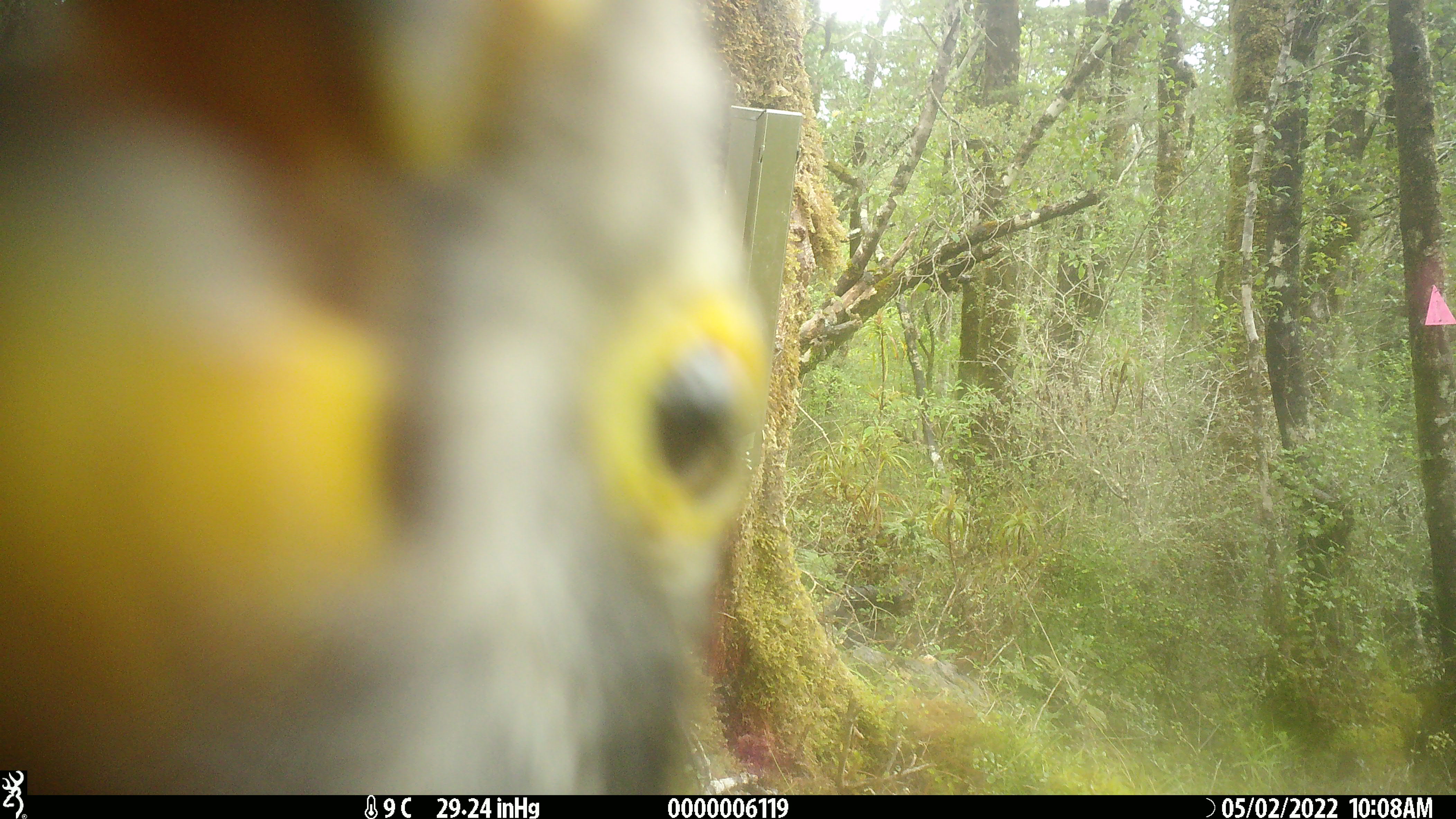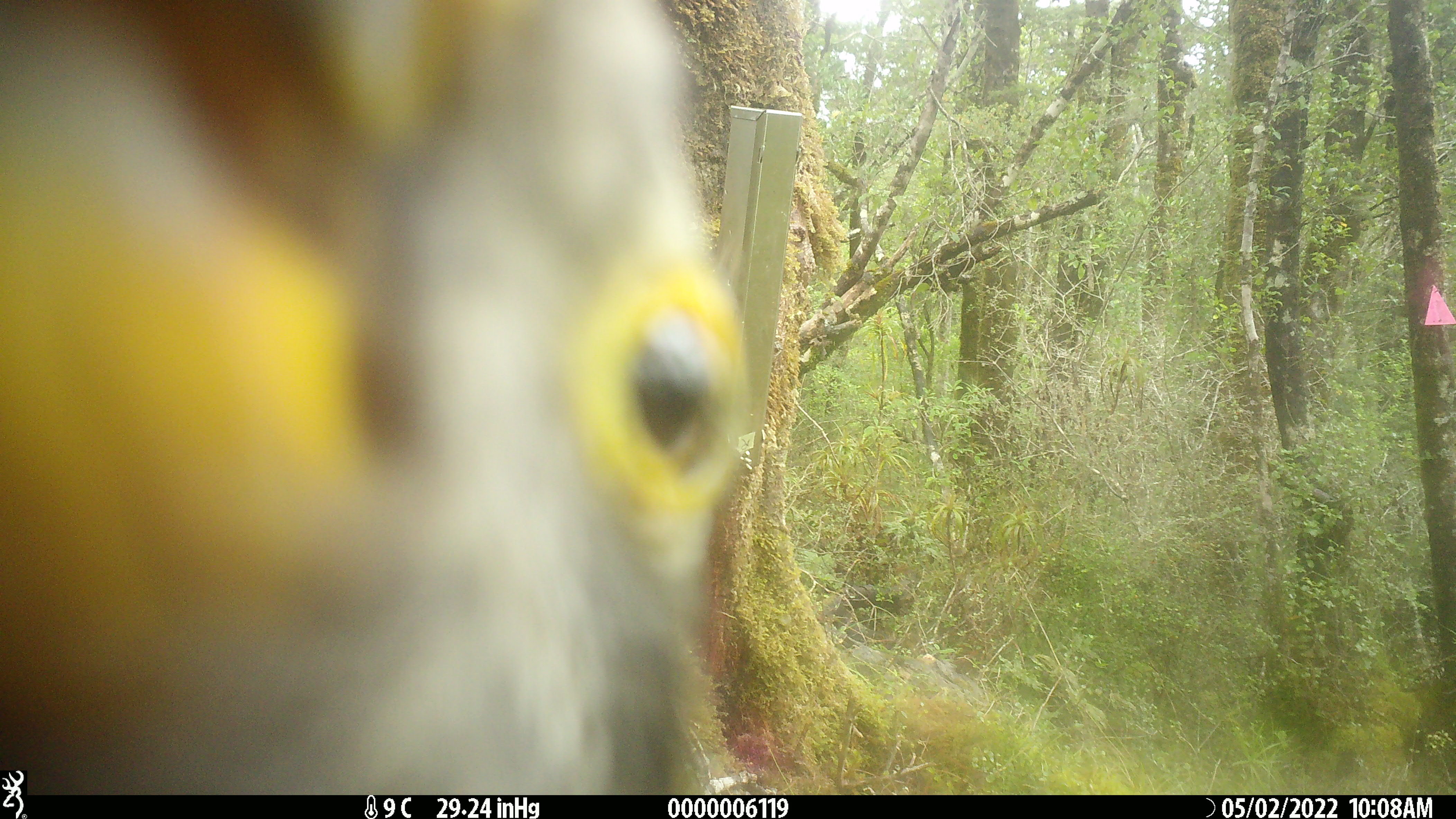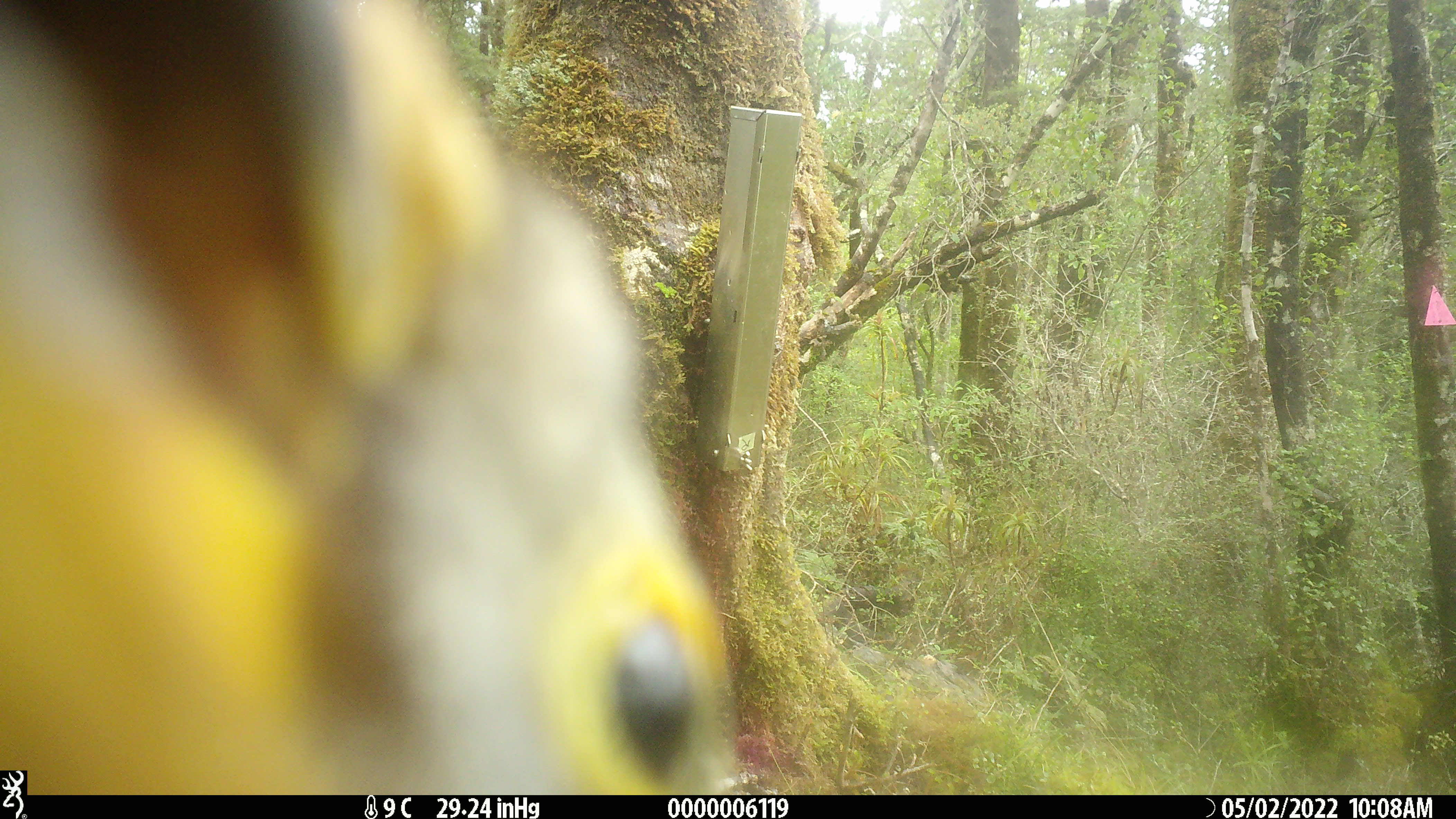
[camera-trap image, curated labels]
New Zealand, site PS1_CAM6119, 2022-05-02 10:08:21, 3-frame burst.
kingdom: Animalia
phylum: Chordata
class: Aves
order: Psittaciformes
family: Strigopidae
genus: Nestor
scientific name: Nestor notabilis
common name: kea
Kea (Nestor notabilis).